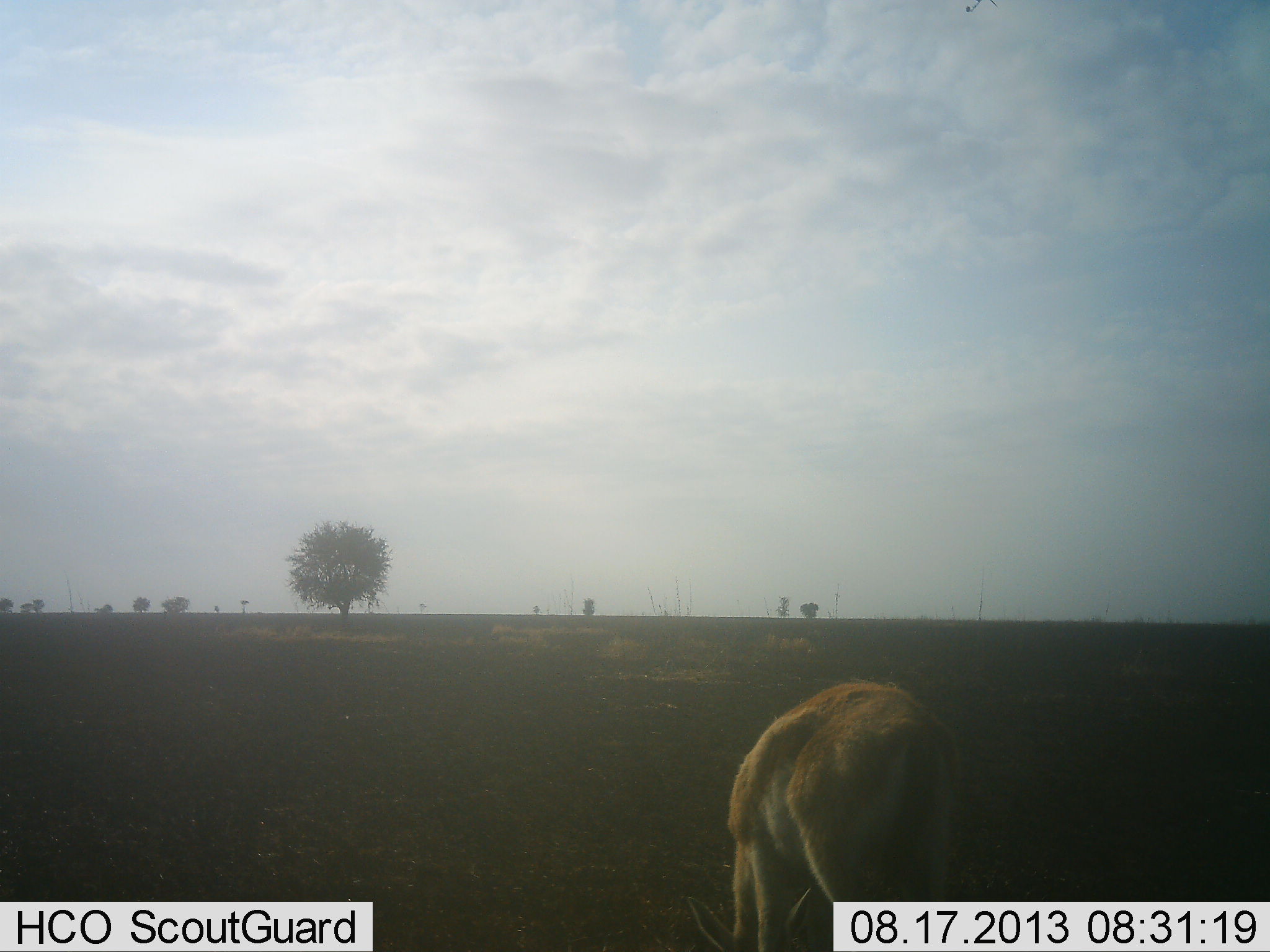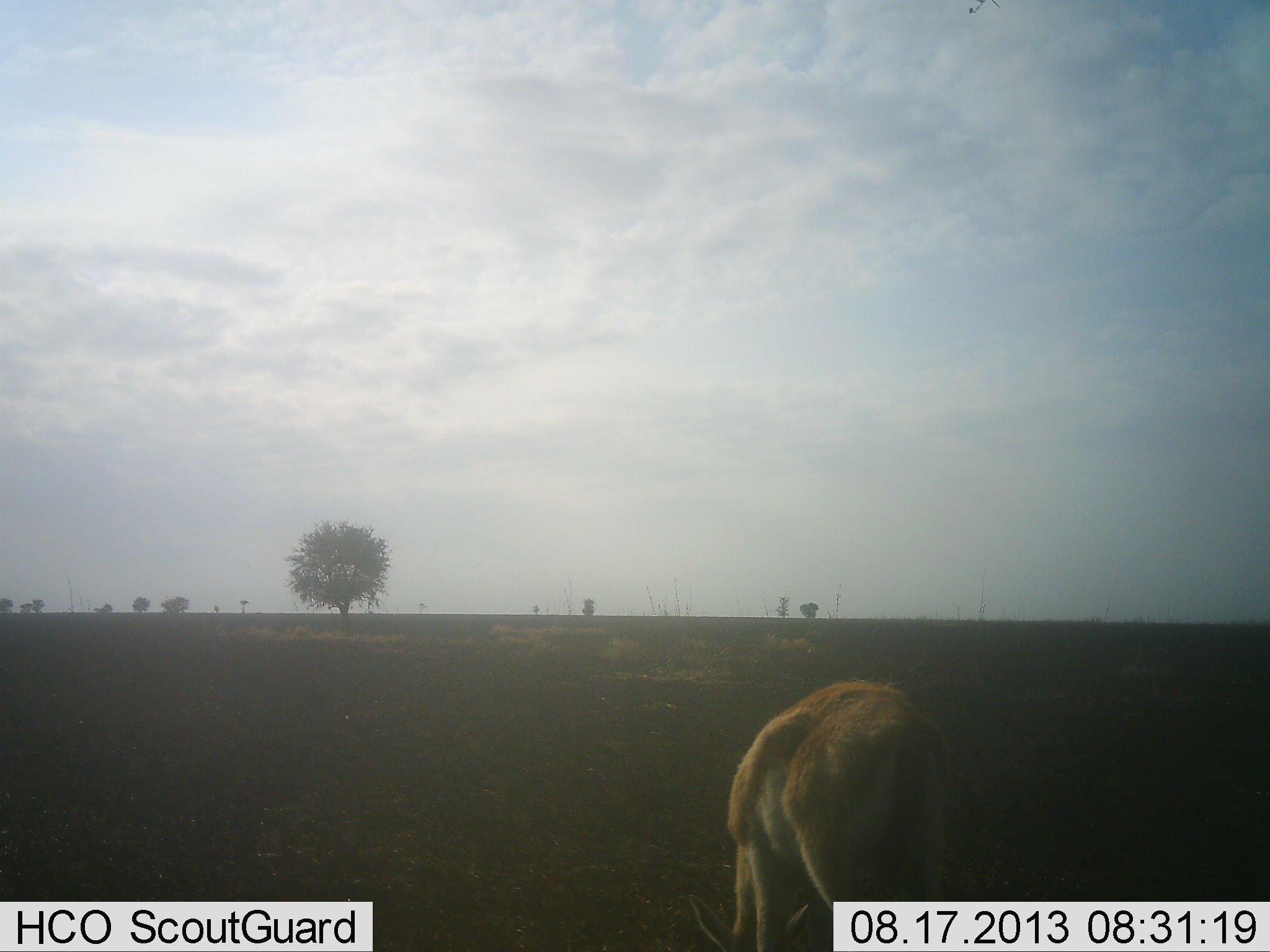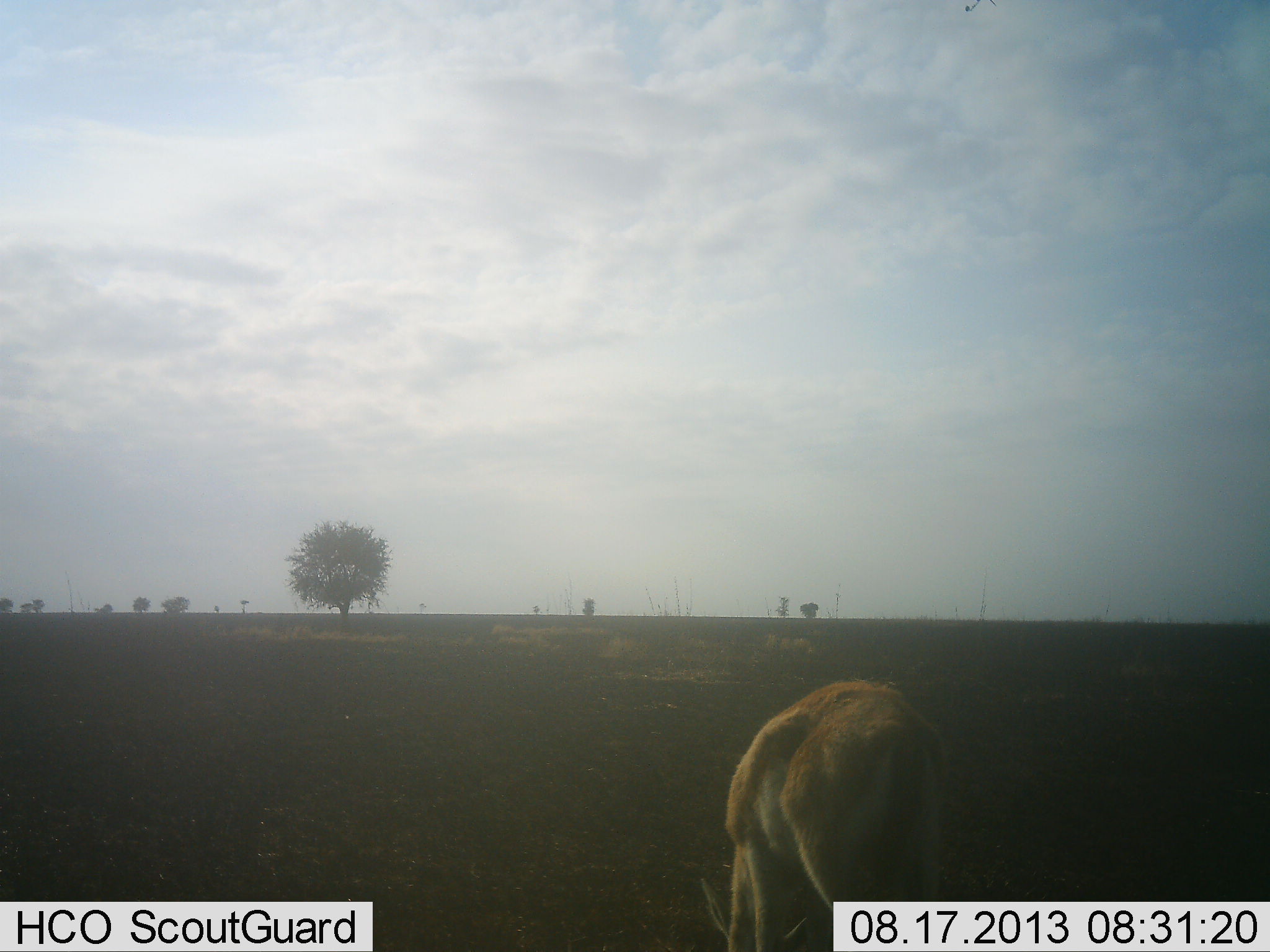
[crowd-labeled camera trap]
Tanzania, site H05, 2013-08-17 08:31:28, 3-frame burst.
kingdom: Animalia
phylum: Chordata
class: Mammalia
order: Artiodactyla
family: Bovidae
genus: Eudorcas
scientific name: Eudorcas thomsonii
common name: thomson's gazelle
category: gazellethomsons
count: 1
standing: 25%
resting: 0%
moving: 0%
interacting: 0%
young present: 0%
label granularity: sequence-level